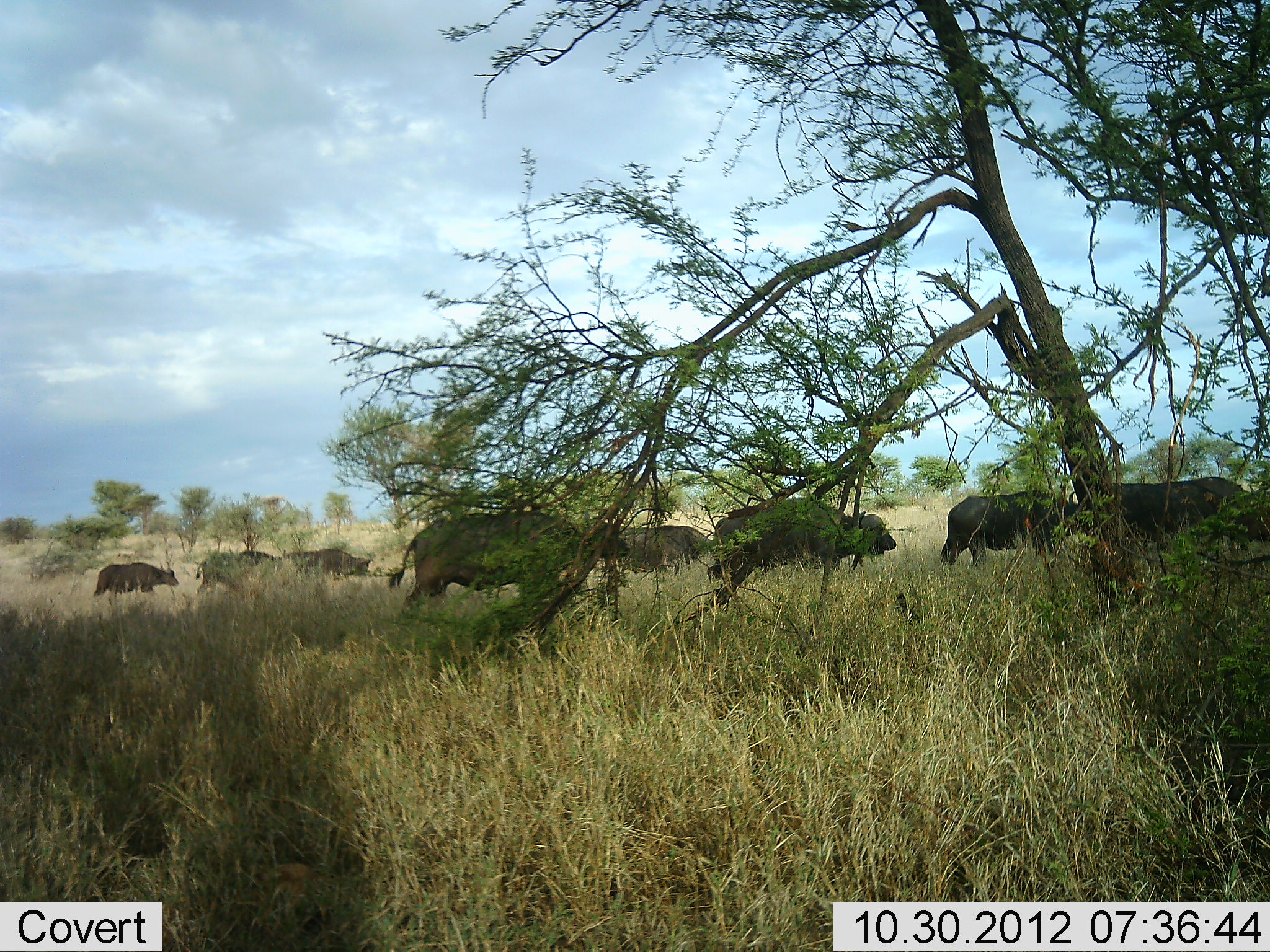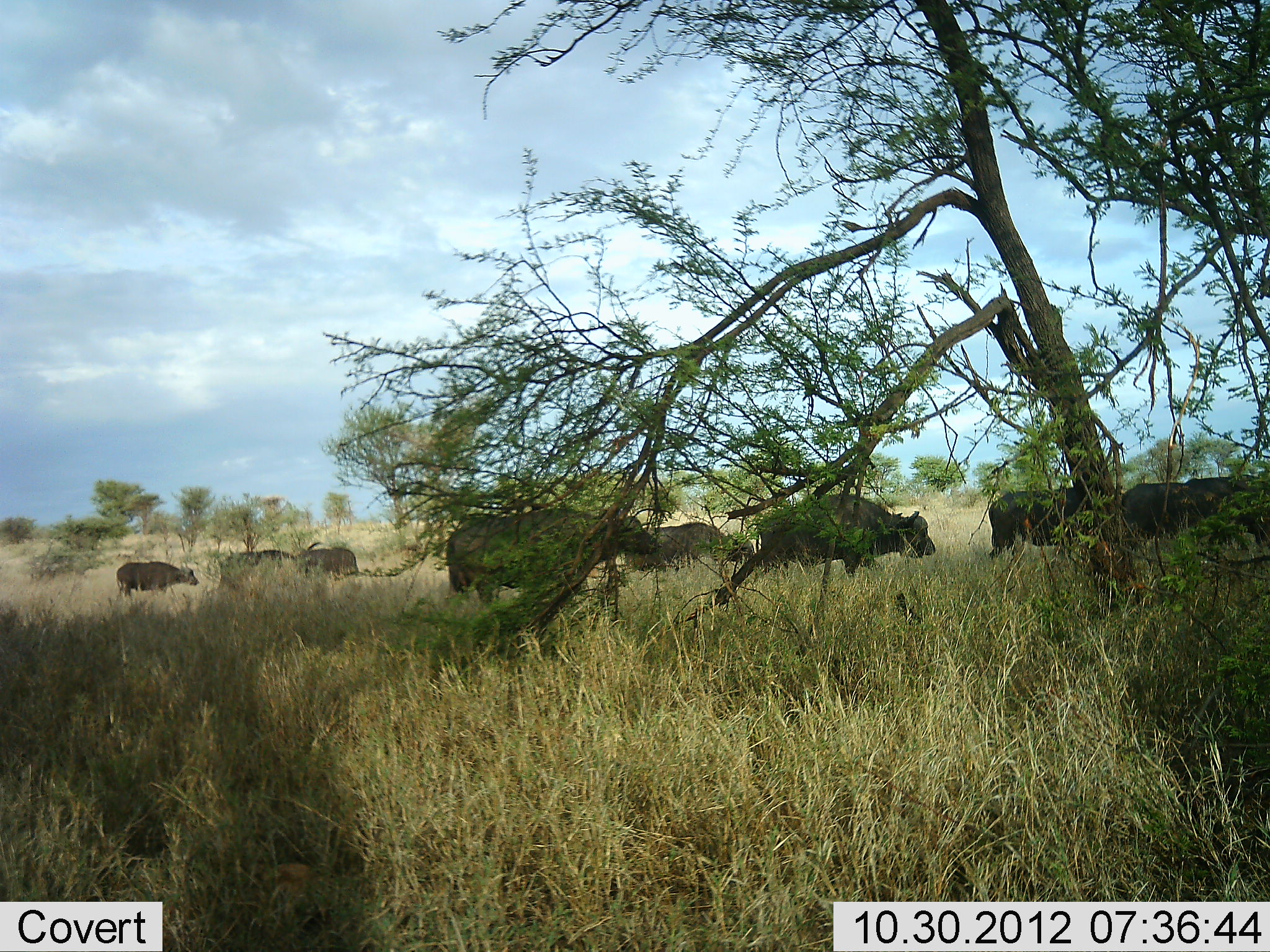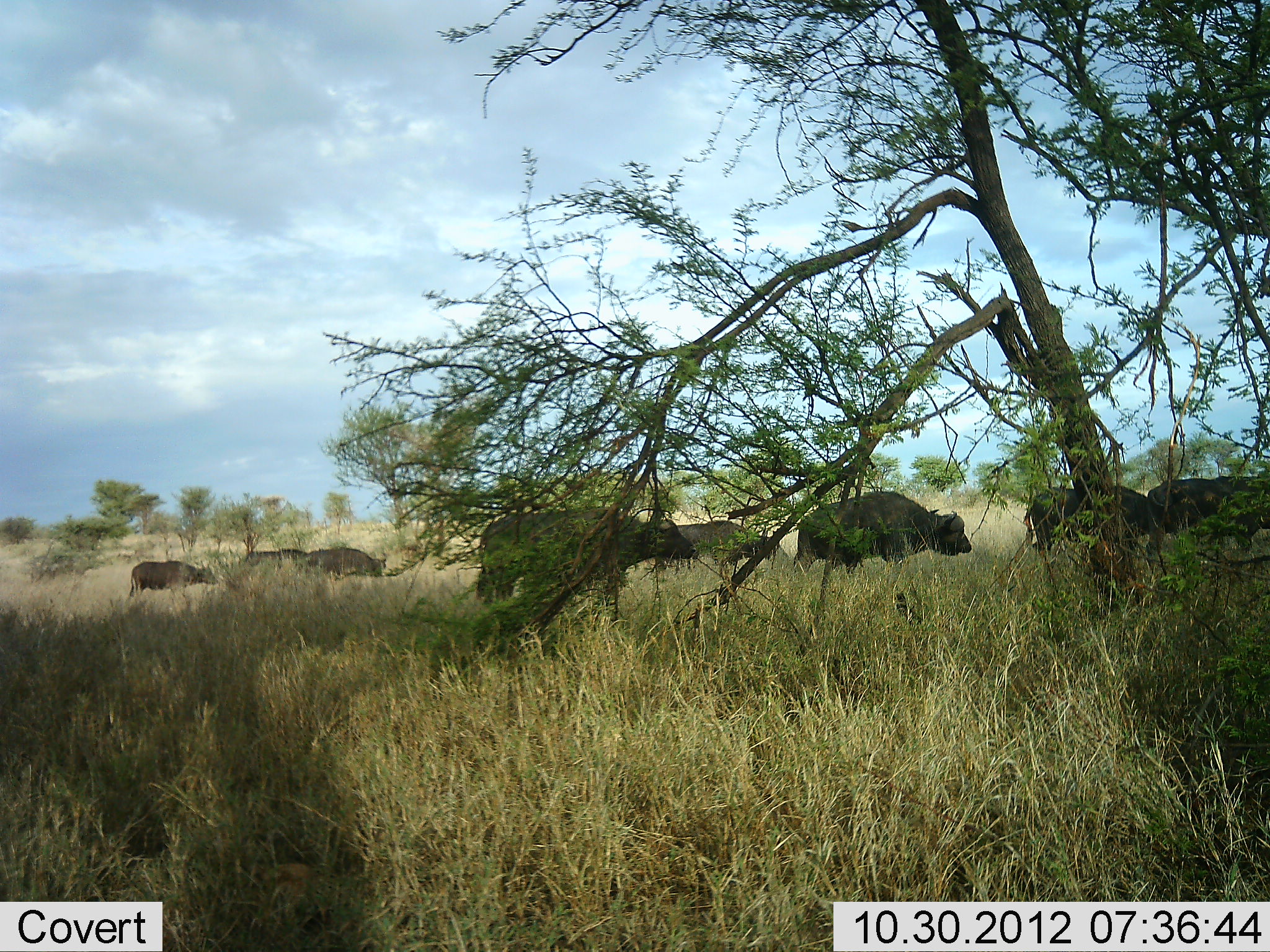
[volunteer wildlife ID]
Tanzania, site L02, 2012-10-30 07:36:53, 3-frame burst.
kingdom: Animalia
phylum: Chordata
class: Mammalia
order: Artiodactyla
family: Bovidae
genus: Syncerus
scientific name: Syncerus caffer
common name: cape buffalo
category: buffalo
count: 8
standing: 0%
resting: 0%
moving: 100%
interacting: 0%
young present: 30%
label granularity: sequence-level